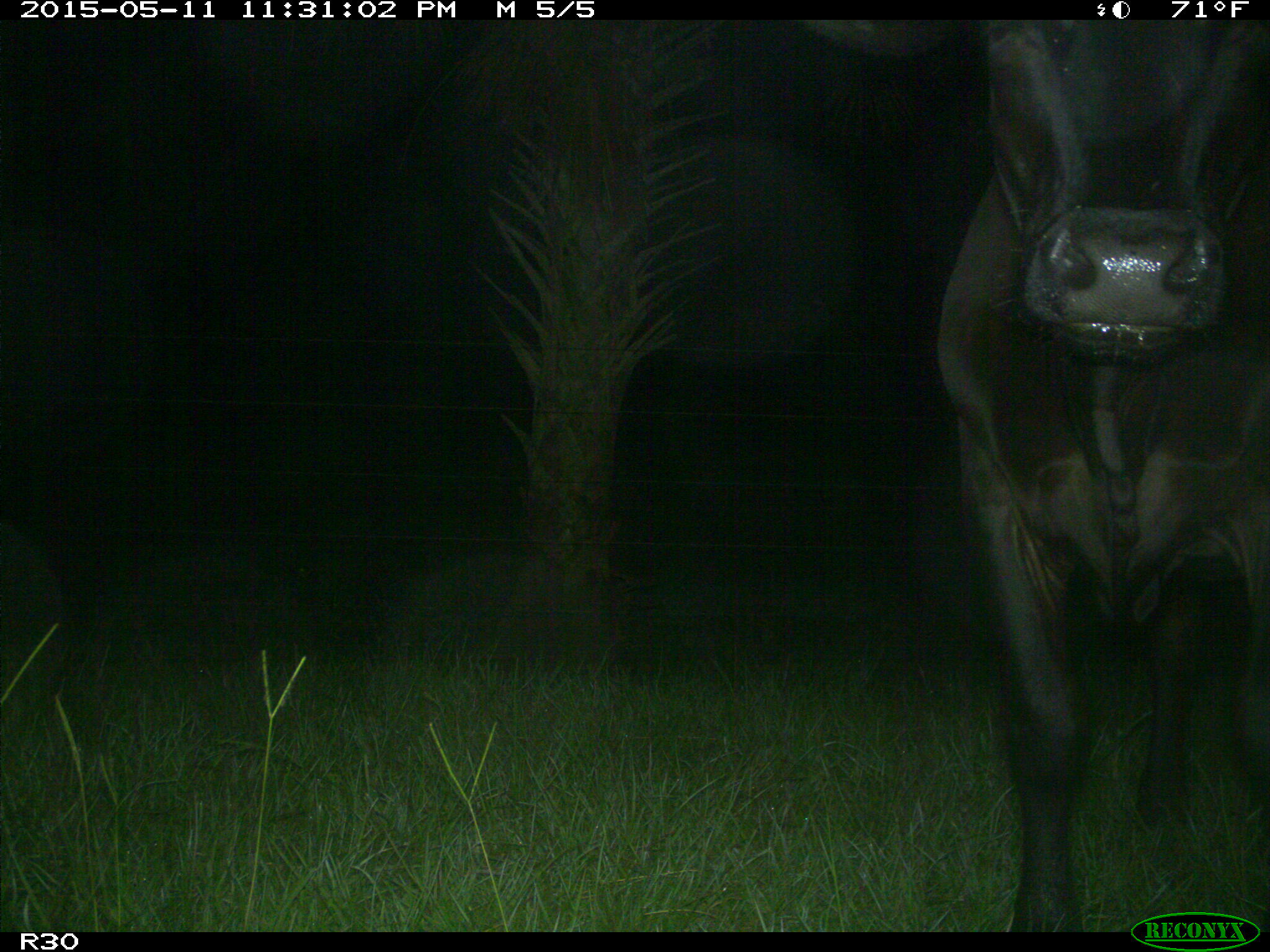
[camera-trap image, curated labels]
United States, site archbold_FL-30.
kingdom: Animalia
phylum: Chordata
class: Mammalia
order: Artiodactyla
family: Bovidae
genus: Bos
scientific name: Bos taurus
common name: domestic cow